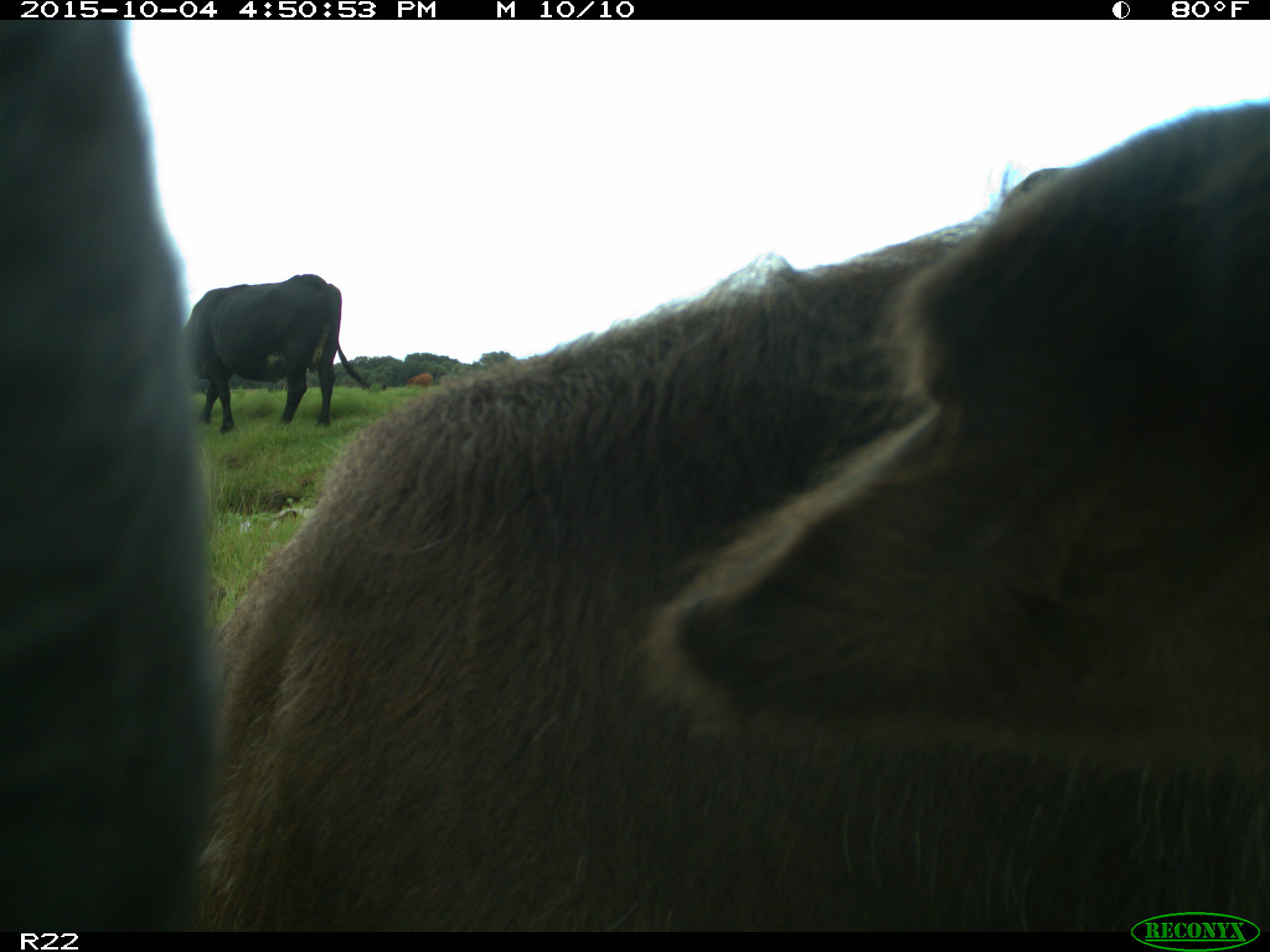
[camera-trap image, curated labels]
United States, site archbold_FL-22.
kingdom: Animalia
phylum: Chordata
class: Mammalia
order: Artiodactyla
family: Bovidae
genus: Bos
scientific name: Bos taurus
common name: domestic cow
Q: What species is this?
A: Bos taurus (domestic cow).